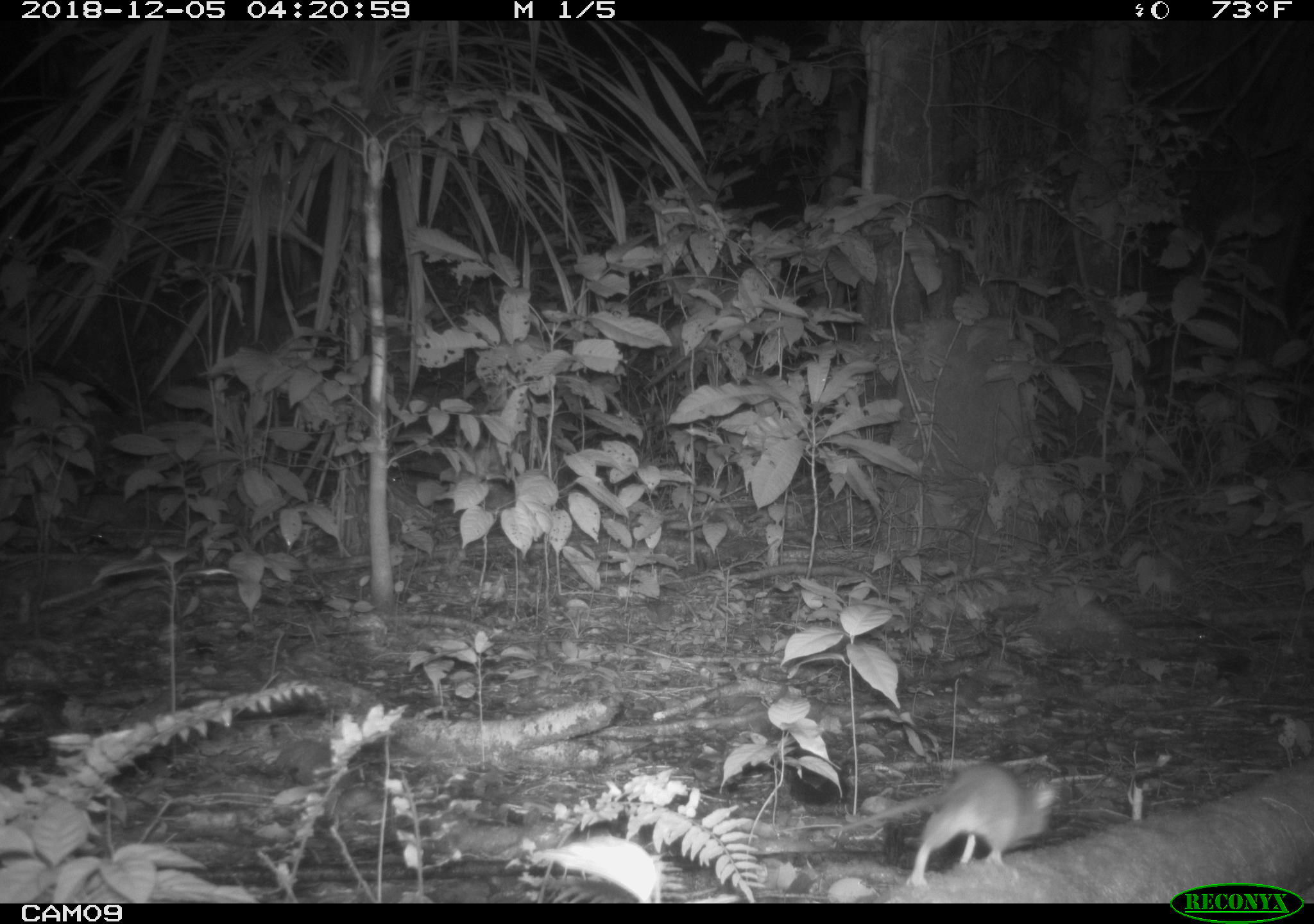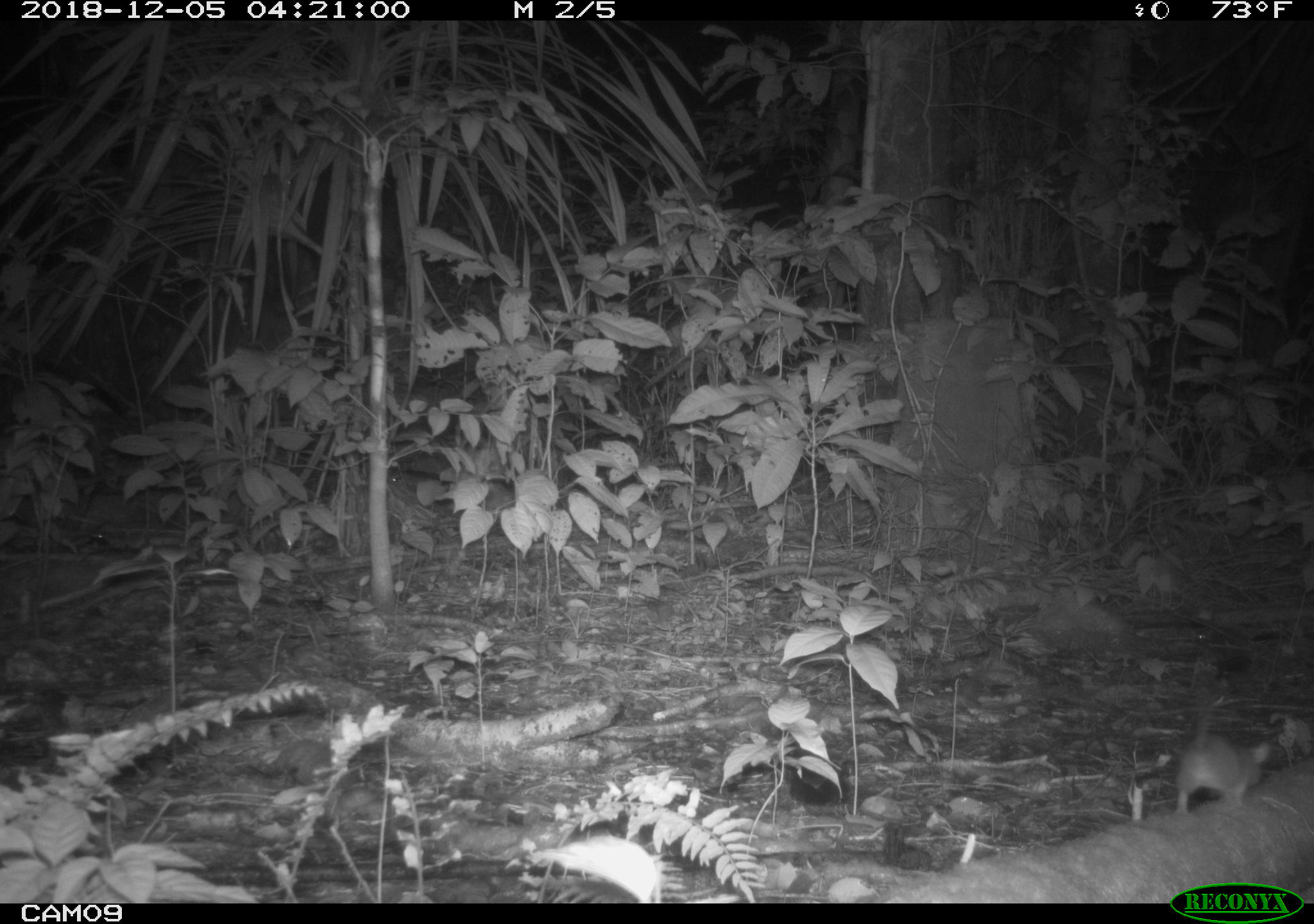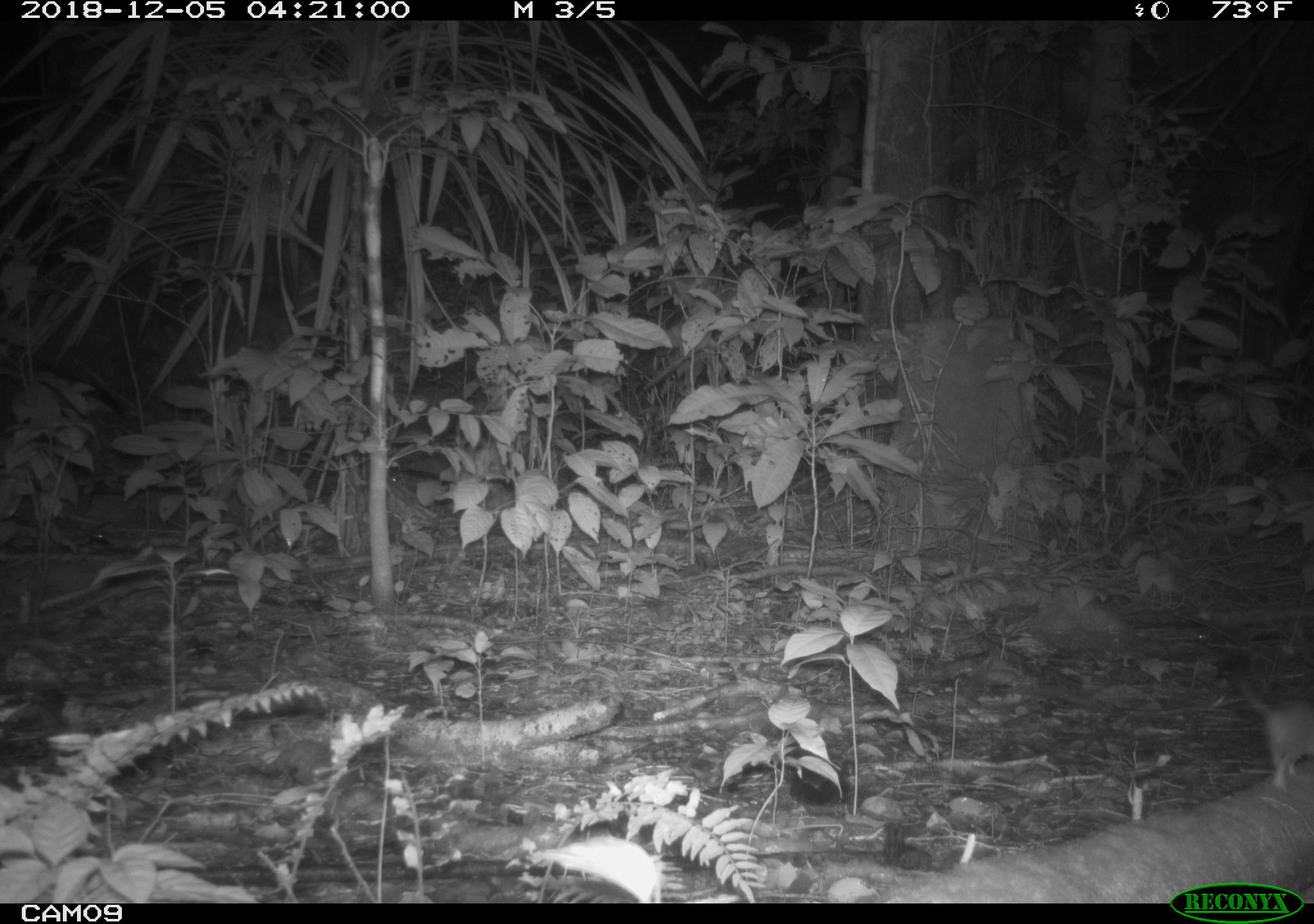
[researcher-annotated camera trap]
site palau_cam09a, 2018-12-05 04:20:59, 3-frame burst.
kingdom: Animalia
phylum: Chordata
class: Mammalia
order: Rodentia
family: Muridae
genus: Rattus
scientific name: Rattus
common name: rat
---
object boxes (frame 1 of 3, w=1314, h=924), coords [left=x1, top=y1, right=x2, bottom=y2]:
rat: [left=825, top=758, right=1062, bottom=885]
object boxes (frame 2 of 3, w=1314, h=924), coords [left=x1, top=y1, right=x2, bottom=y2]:
rat: [left=1129, top=720, right=1284, bottom=815]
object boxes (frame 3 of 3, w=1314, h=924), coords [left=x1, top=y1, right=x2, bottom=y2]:
rat: [left=1224, top=647, right=1314, bottom=789]